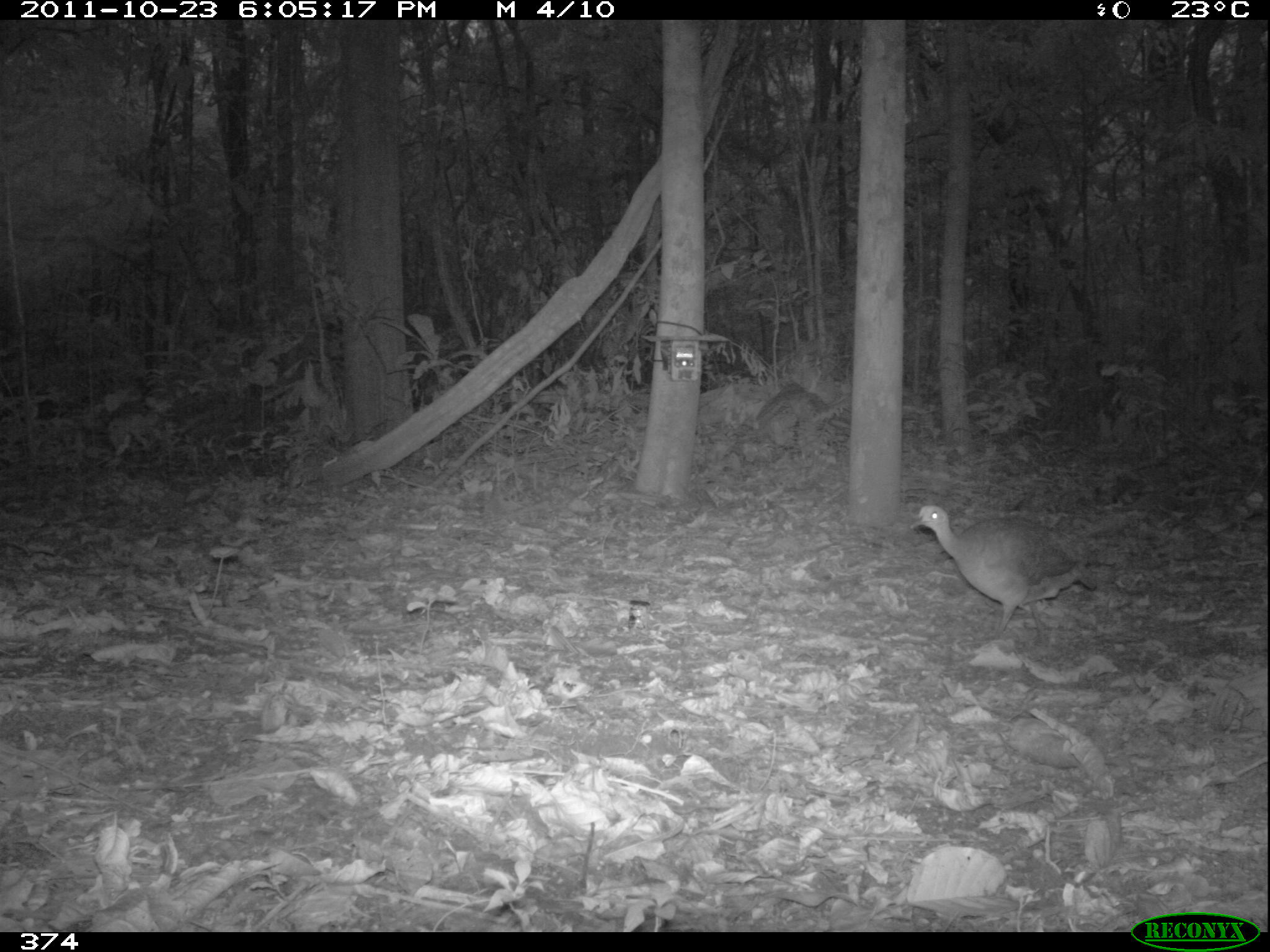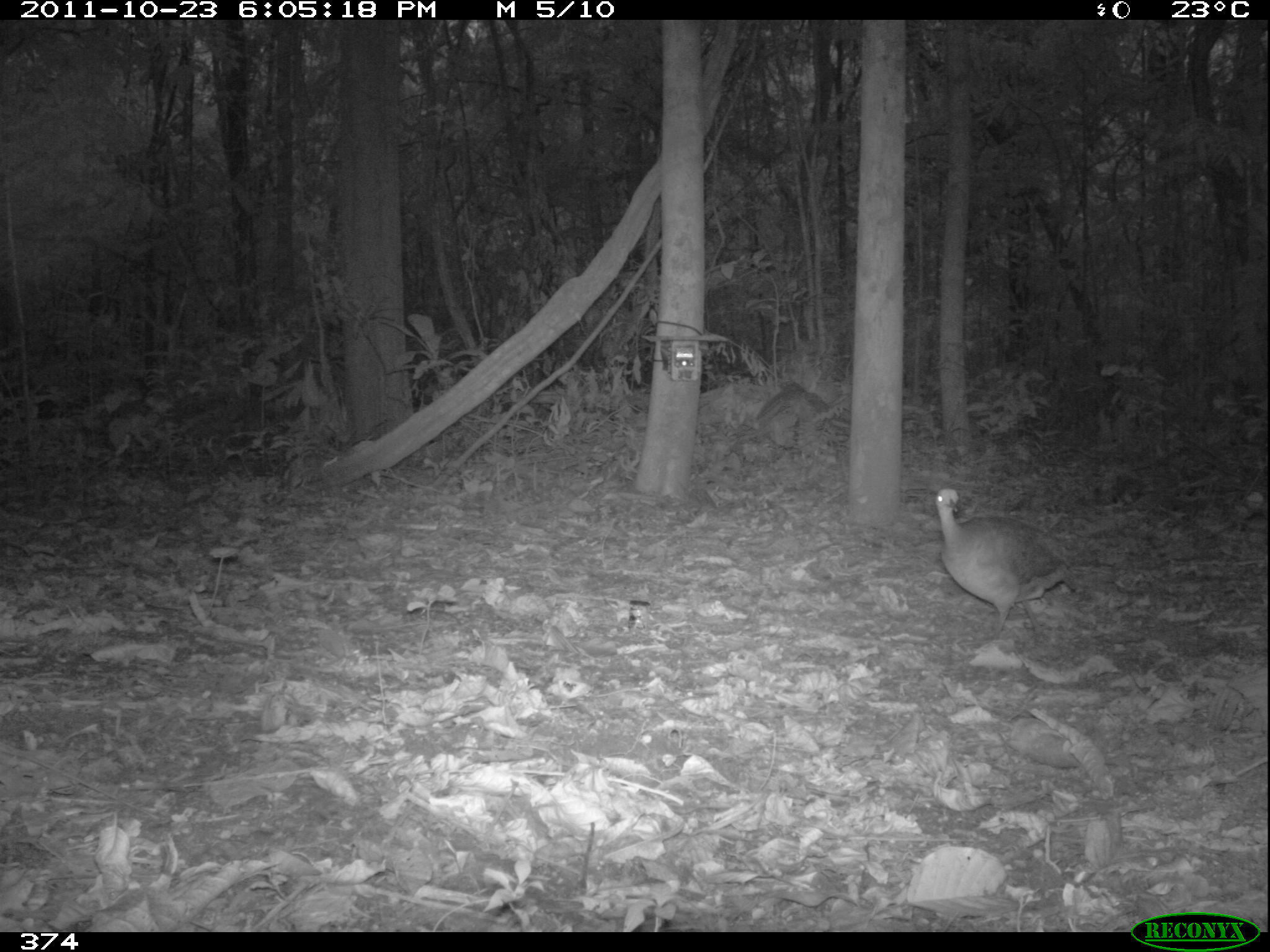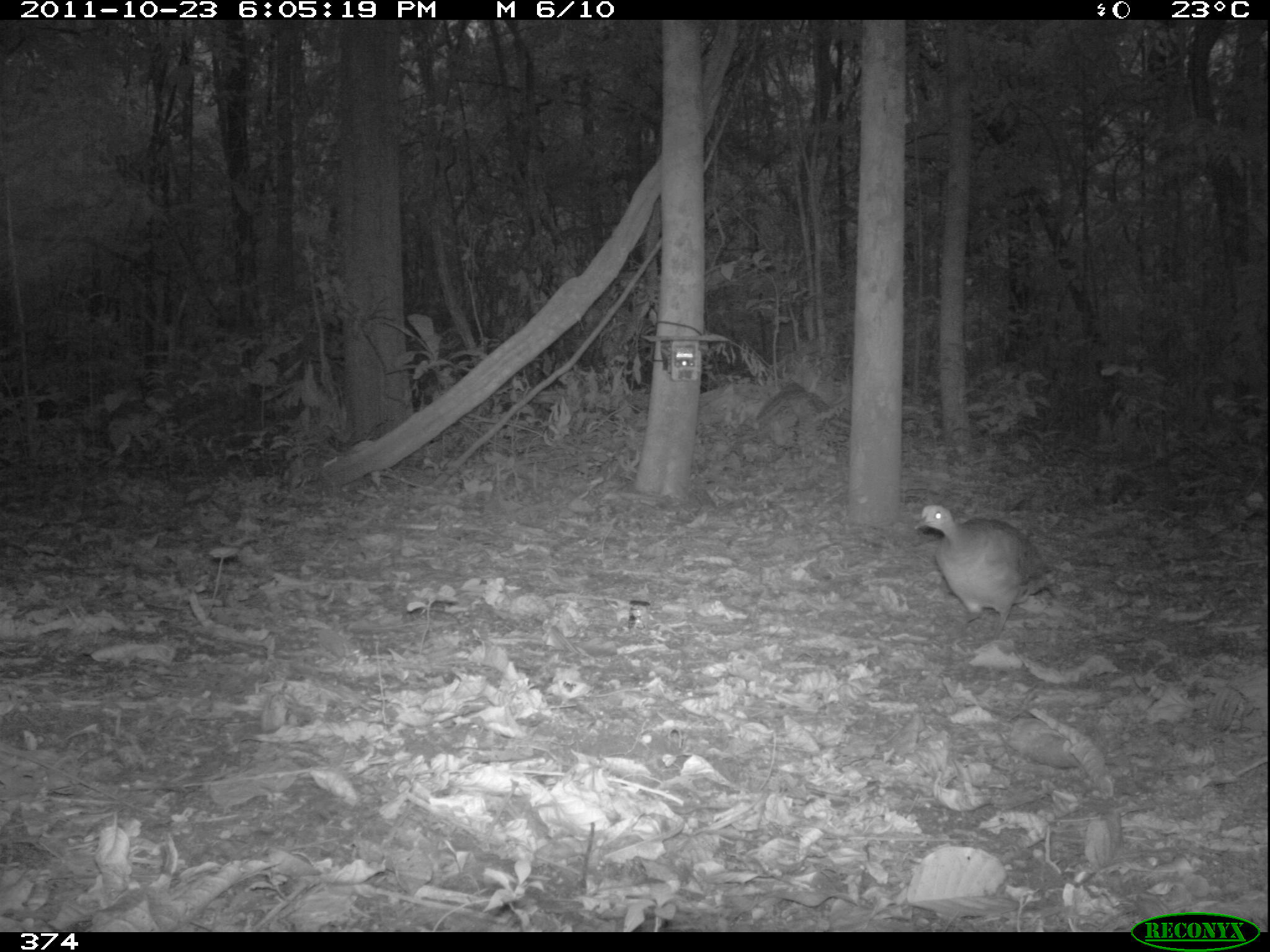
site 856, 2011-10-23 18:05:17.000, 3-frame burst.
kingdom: Animalia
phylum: Chordata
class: Aves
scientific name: Aves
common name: bird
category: unknown bird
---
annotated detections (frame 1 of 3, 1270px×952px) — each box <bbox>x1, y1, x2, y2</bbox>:
unknown bird: <bbox>907, 502, 1097, 635</bbox>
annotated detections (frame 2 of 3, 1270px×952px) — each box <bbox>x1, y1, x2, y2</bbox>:
unknown bird: <bbox>934, 485, 1075, 651</bbox>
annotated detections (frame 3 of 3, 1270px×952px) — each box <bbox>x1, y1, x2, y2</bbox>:
unknown bird: <bbox>913, 504, 1063, 639</bbox>